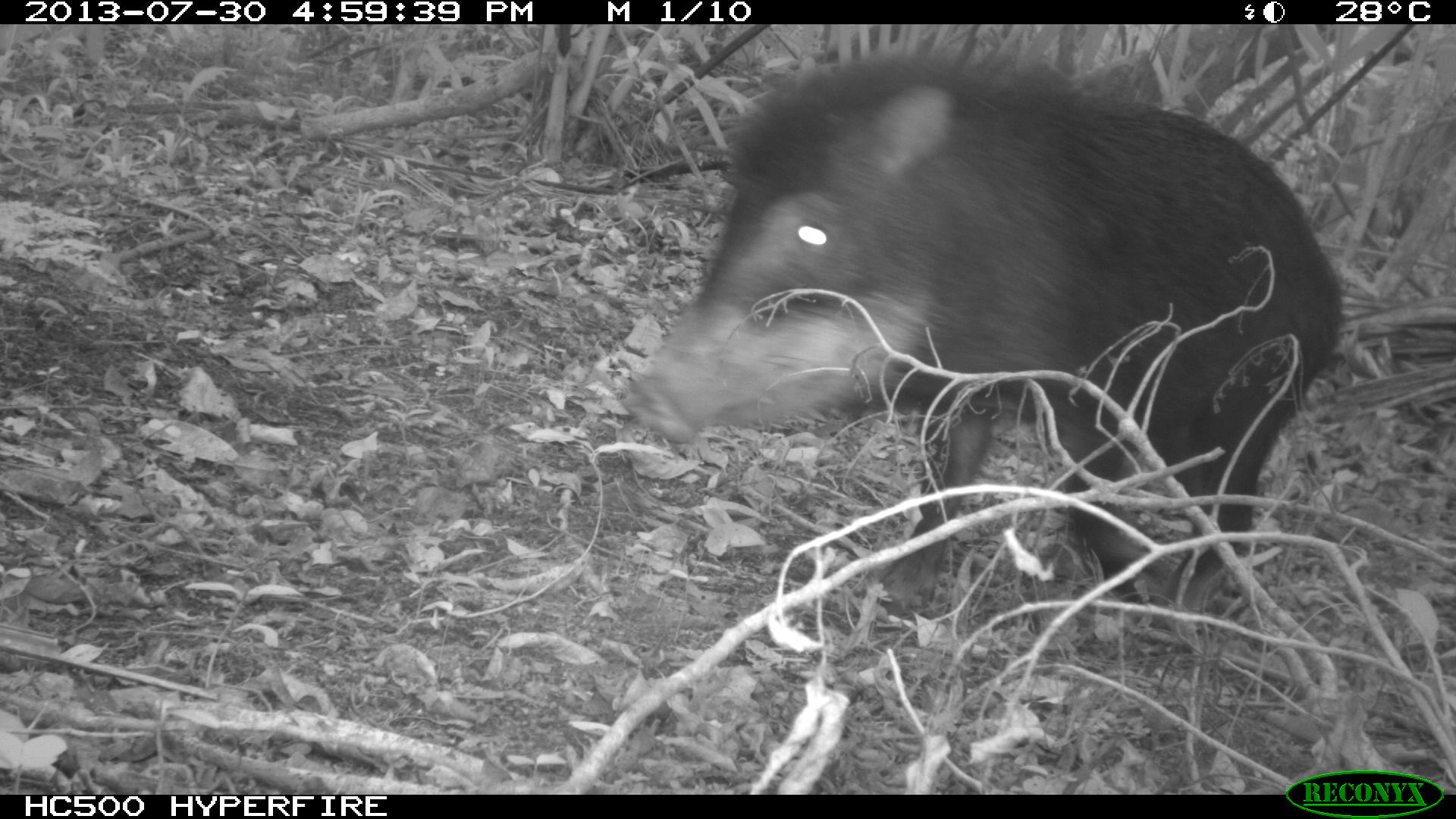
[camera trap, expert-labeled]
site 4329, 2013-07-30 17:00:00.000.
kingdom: Animalia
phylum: Chordata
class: Mammalia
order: Artiodactyla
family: Tayassuidae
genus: Tayassu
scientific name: Tayassu pecari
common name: white-lipped peccary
Tayassu pecari (white-lipped peccary), count 2.